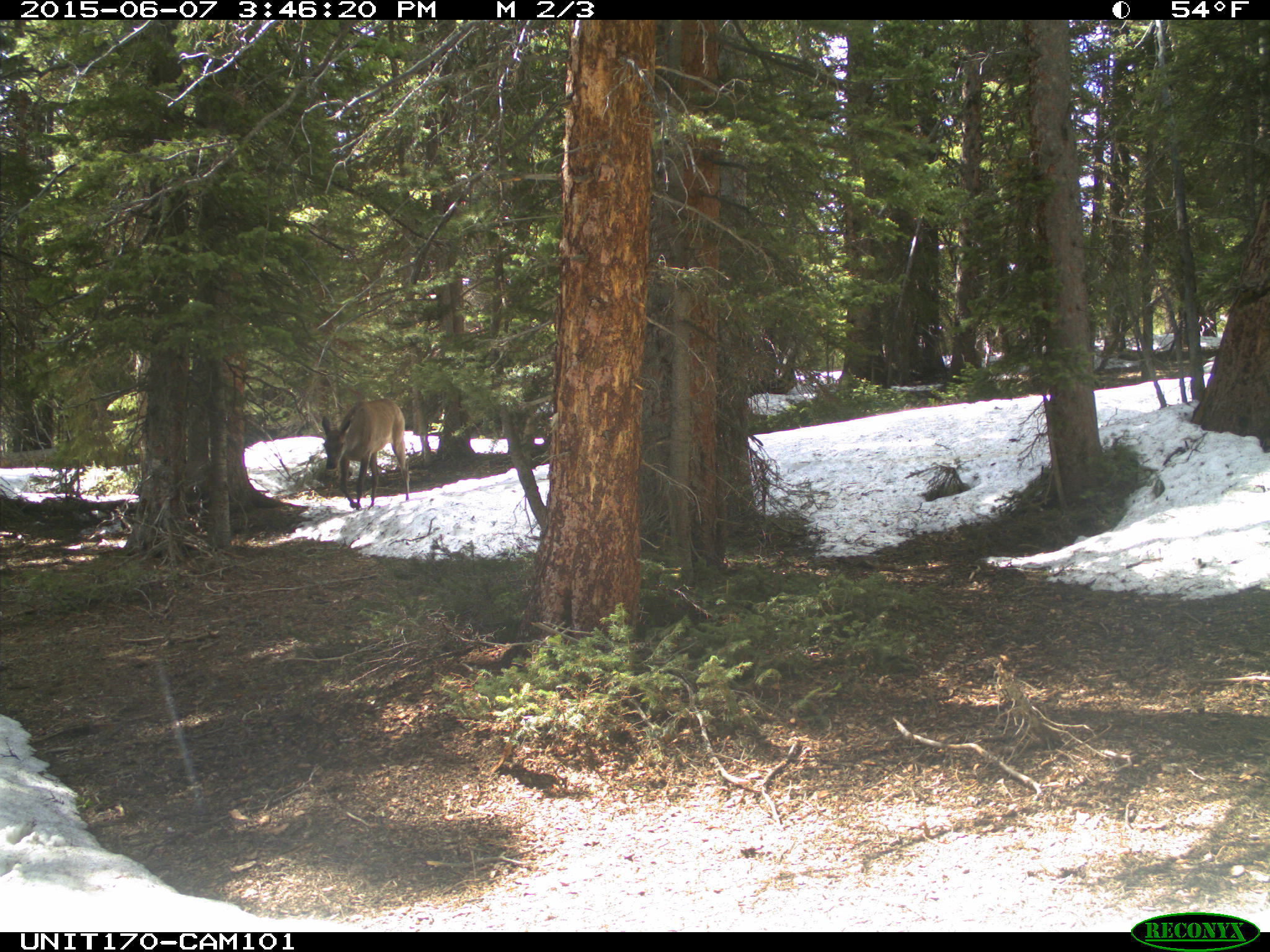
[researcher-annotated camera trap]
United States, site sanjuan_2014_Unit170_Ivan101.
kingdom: Animalia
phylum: Chordata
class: Mammalia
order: Artiodactyla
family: Cervidae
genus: Cervus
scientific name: Cervus elaphus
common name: red deer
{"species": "Cervus elaphus (red deer)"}